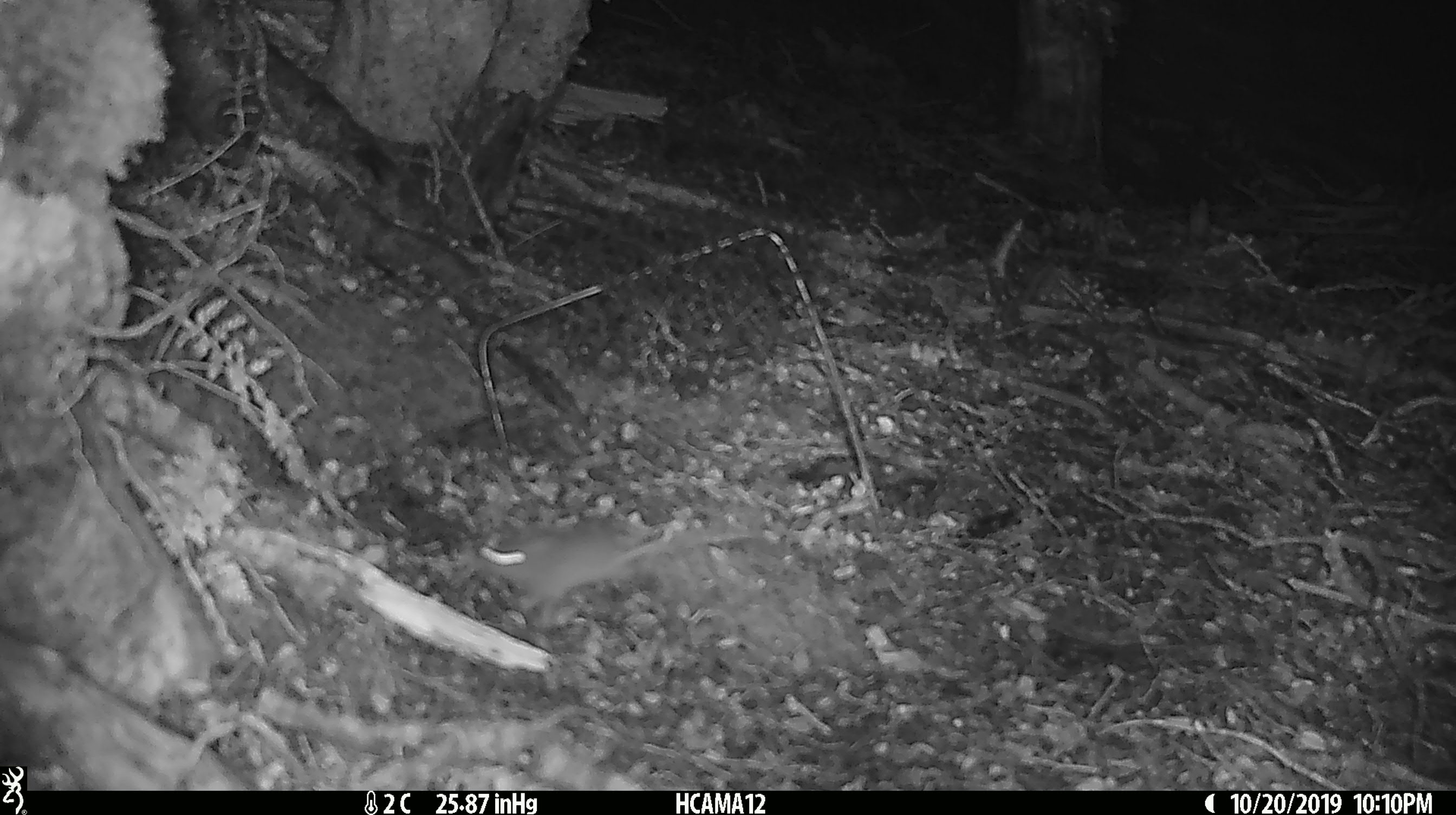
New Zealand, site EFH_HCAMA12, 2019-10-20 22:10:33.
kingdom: Animalia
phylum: Chordata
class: Mammalia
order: Rodentia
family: Muridae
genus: Mus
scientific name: Mus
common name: mouse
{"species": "mouse (Mus)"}